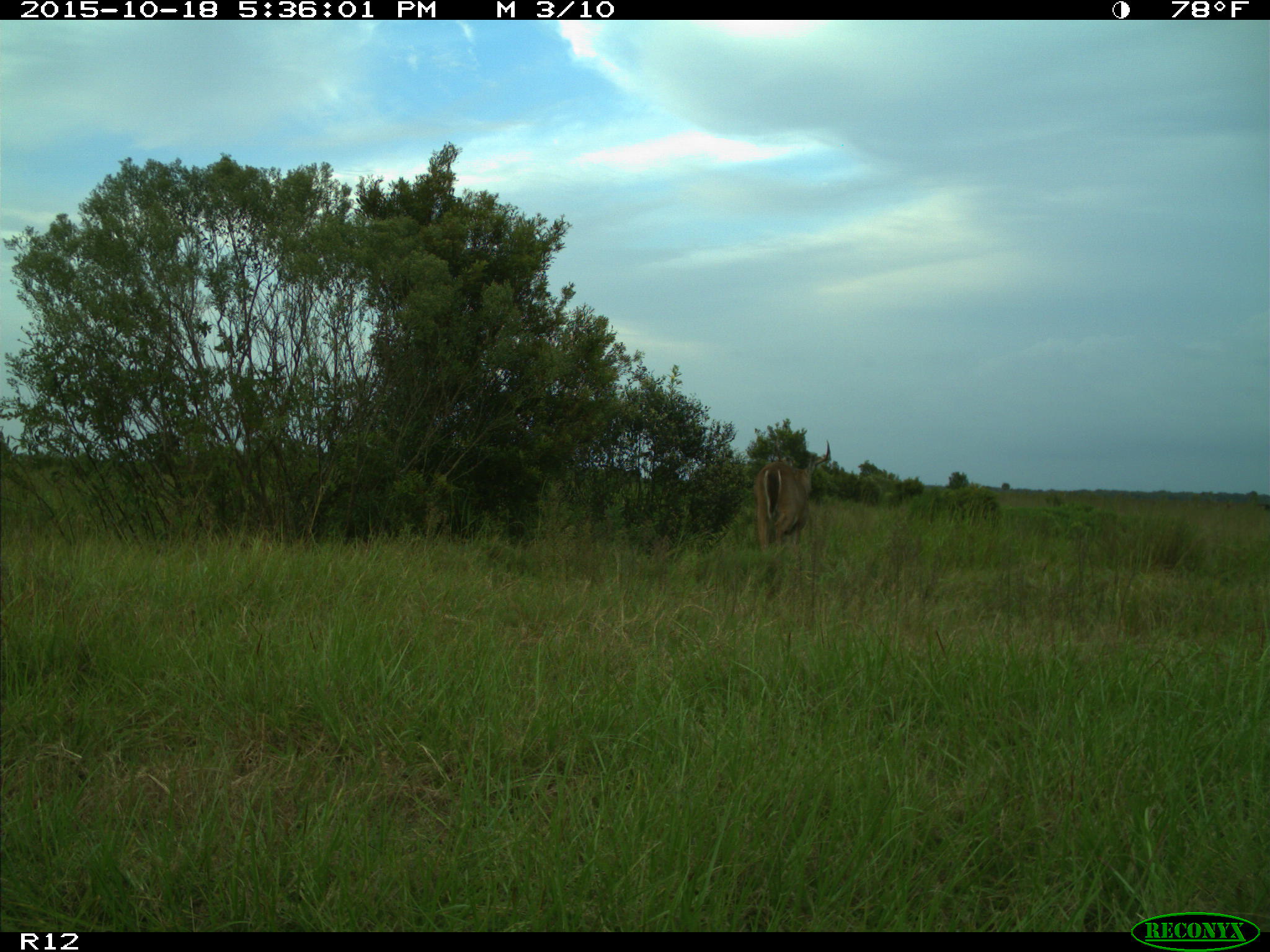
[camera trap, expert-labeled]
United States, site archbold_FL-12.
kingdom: Animalia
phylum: Chordata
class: Mammalia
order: Artiodactyla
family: Cervidae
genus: Odocoileus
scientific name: Odocoileus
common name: deer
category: unidentified deer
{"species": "unidentified deer (deer) (Odocoileus)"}